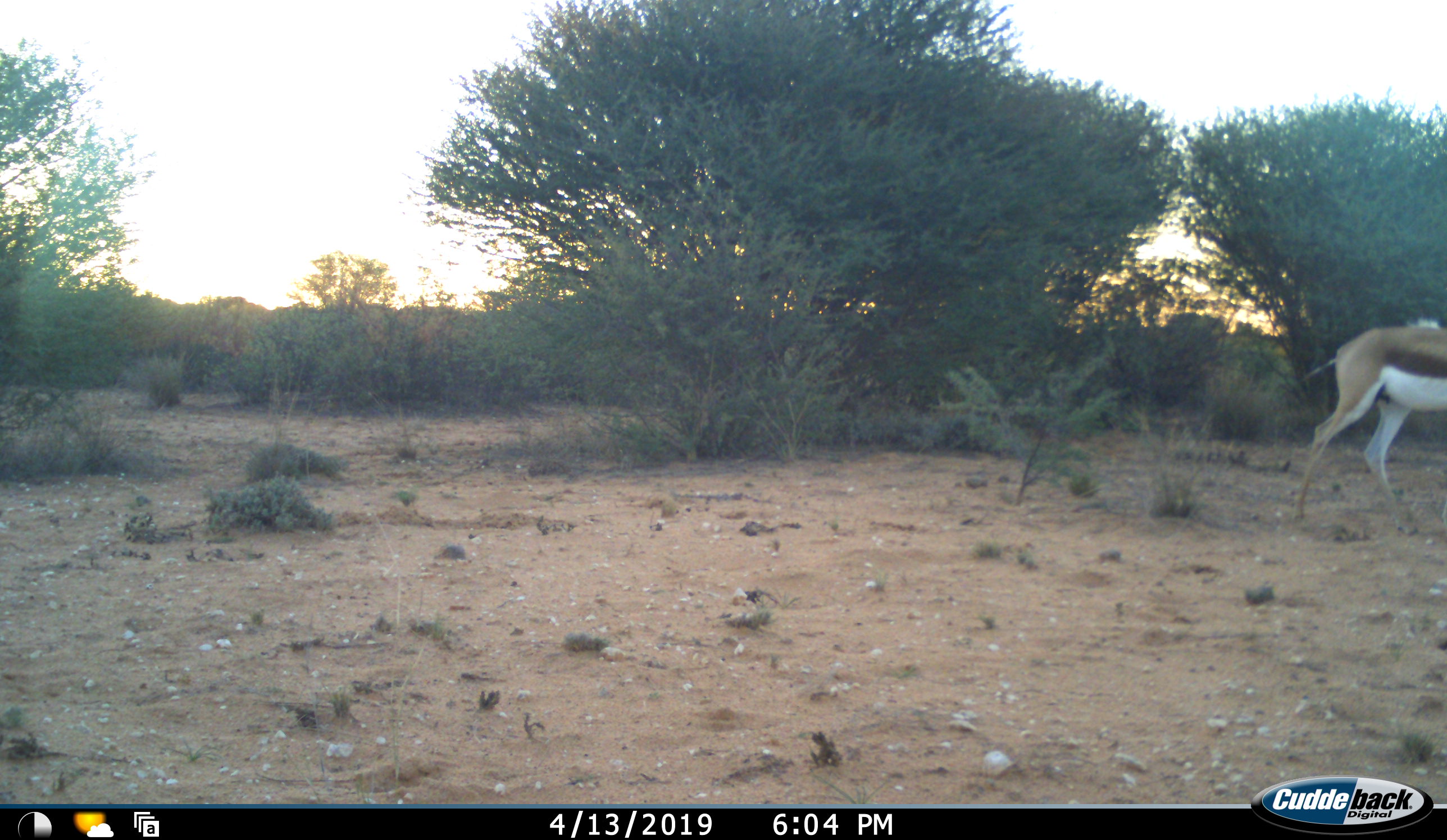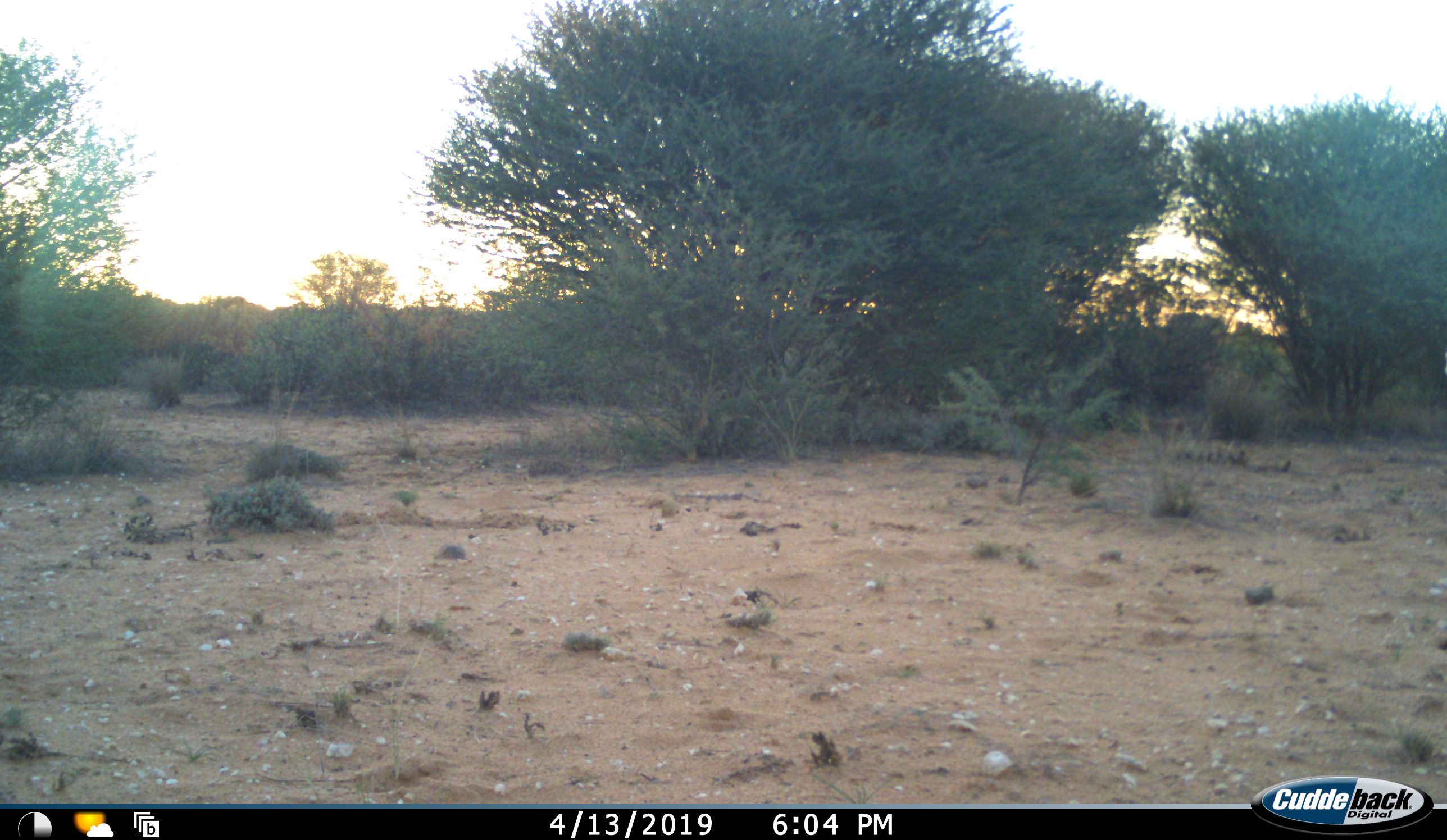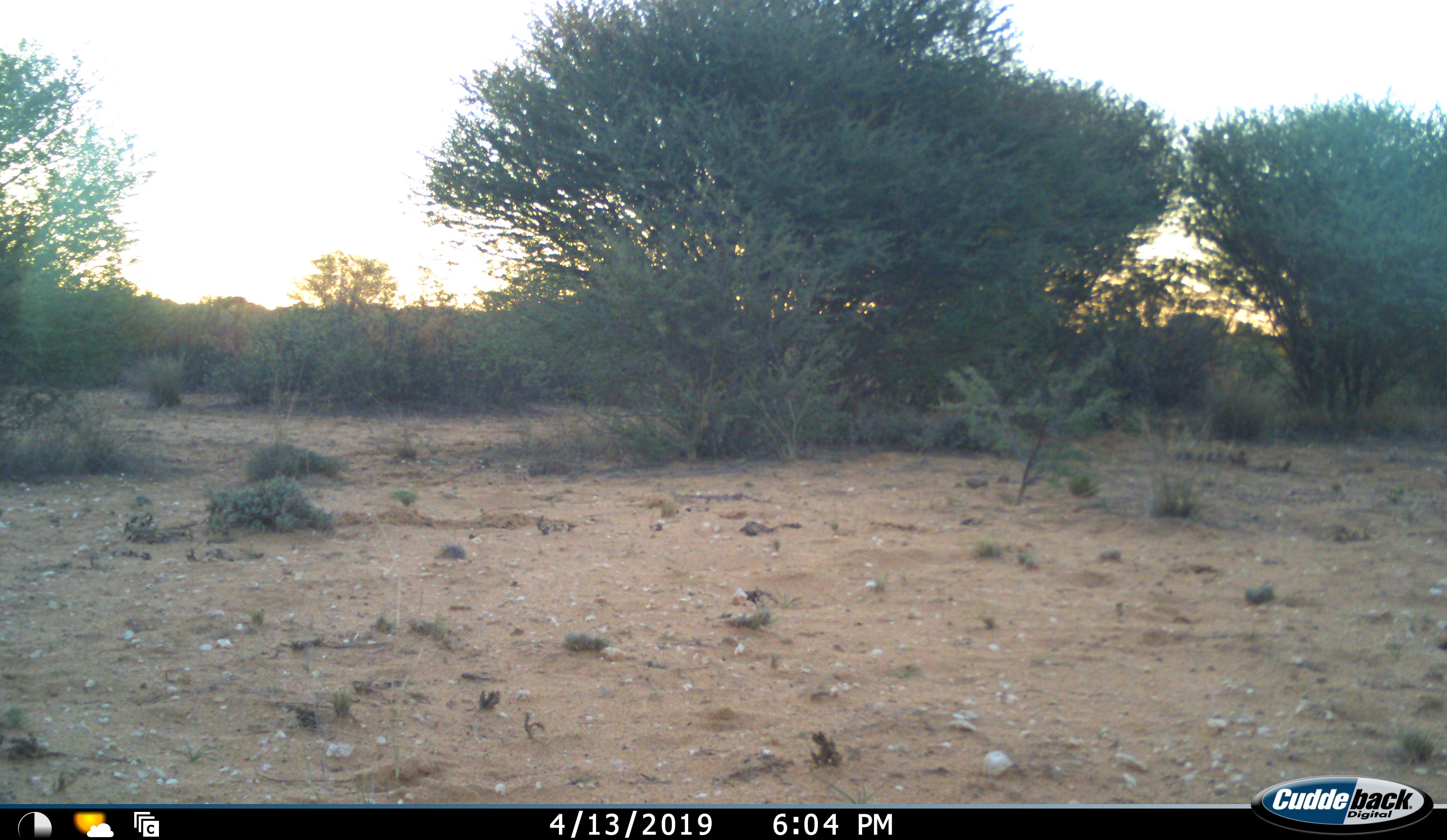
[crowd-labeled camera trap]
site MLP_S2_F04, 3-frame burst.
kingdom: Animalia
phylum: Chordata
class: Mammalia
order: Artiodactyla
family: Bovidae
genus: Antidorcas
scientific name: Antidorcas marsupialis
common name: springbok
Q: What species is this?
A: Springbok (Antidorcas marsupialis).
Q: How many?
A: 1.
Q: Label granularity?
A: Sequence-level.